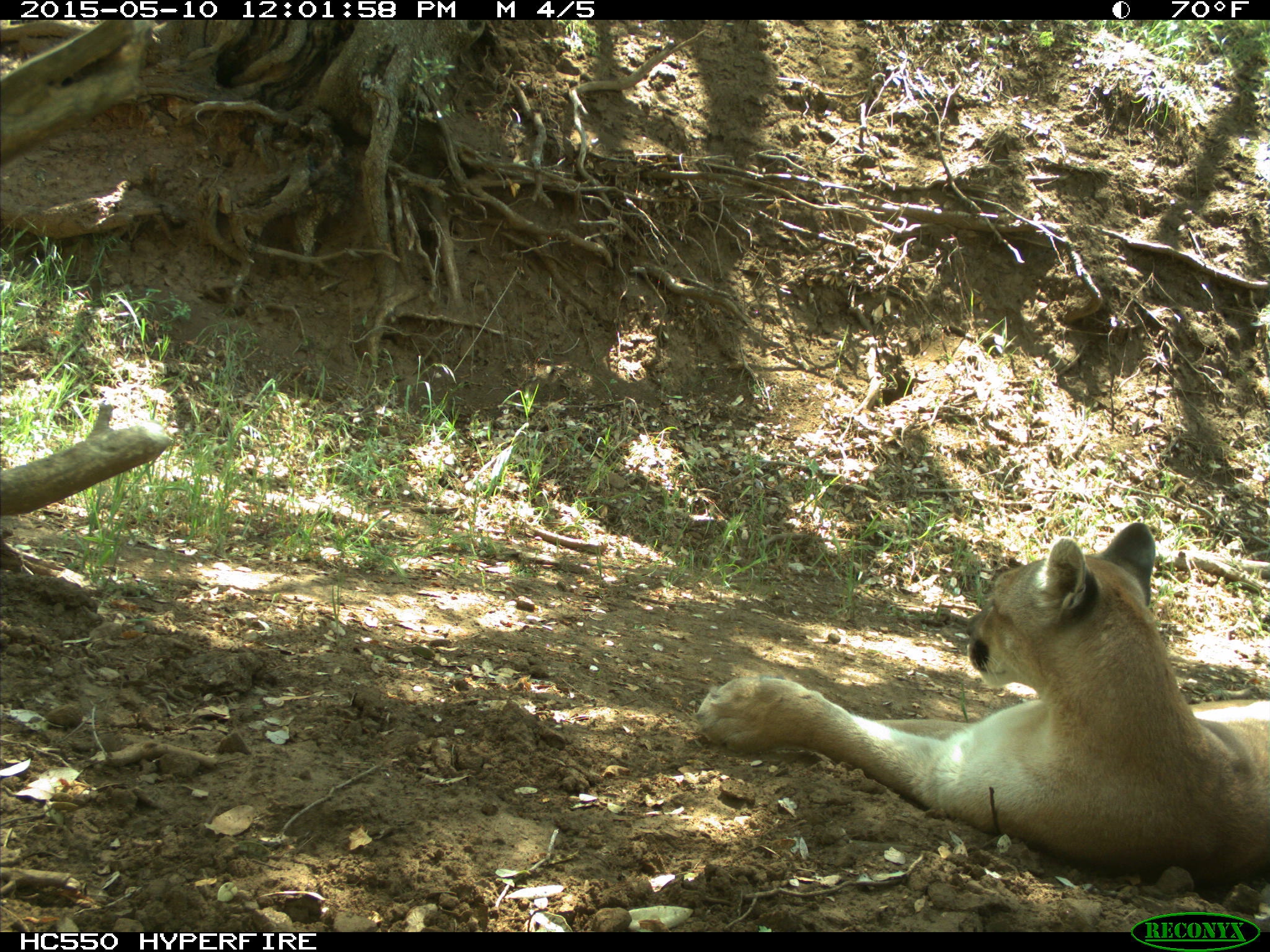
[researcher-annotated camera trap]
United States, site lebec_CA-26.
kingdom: Animalia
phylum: Chordata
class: Mammalia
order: Carnivora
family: Felidae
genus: Puma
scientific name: Puma concolor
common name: mountain lion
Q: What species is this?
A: Puma concolor (mountain lion).